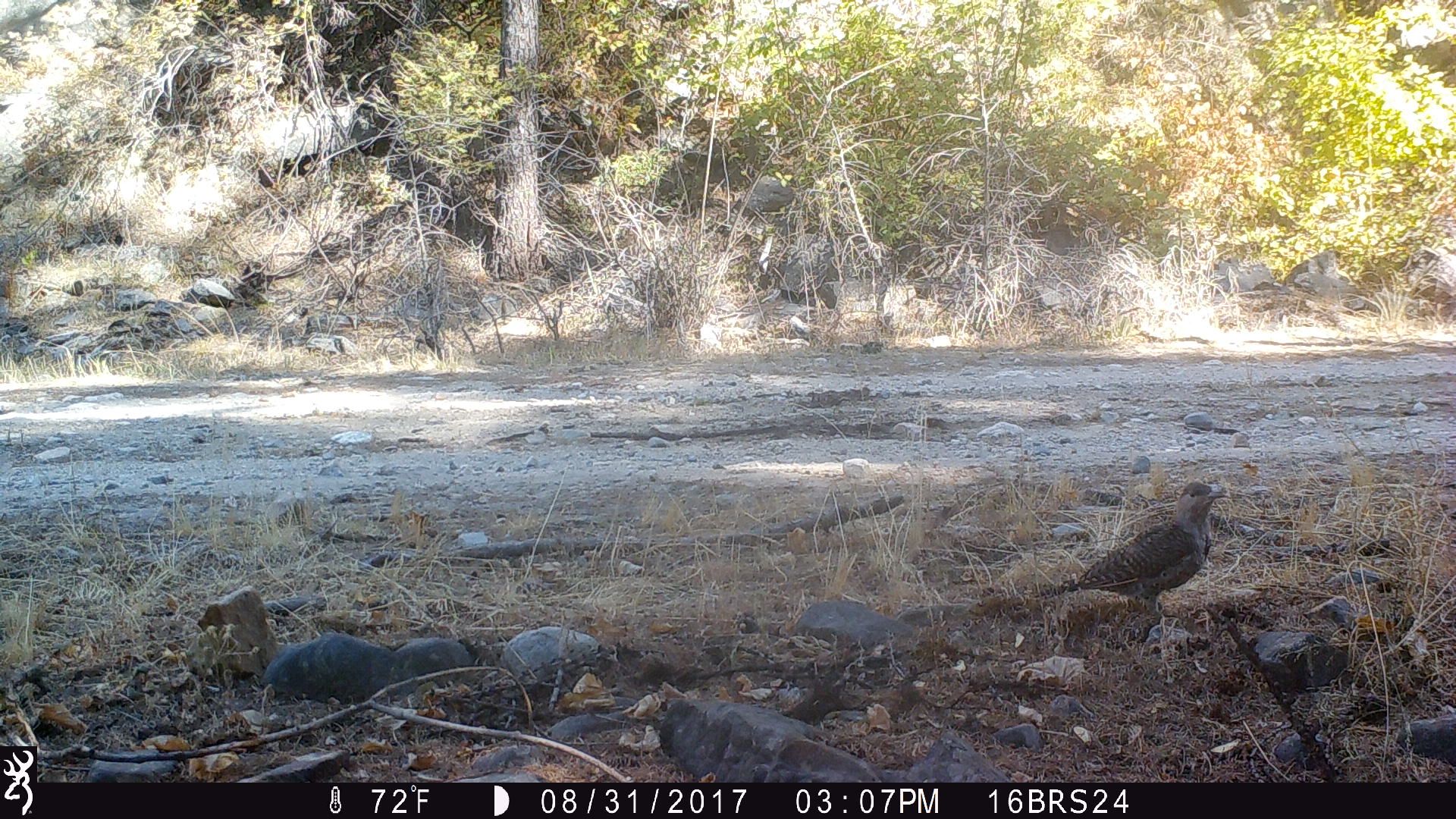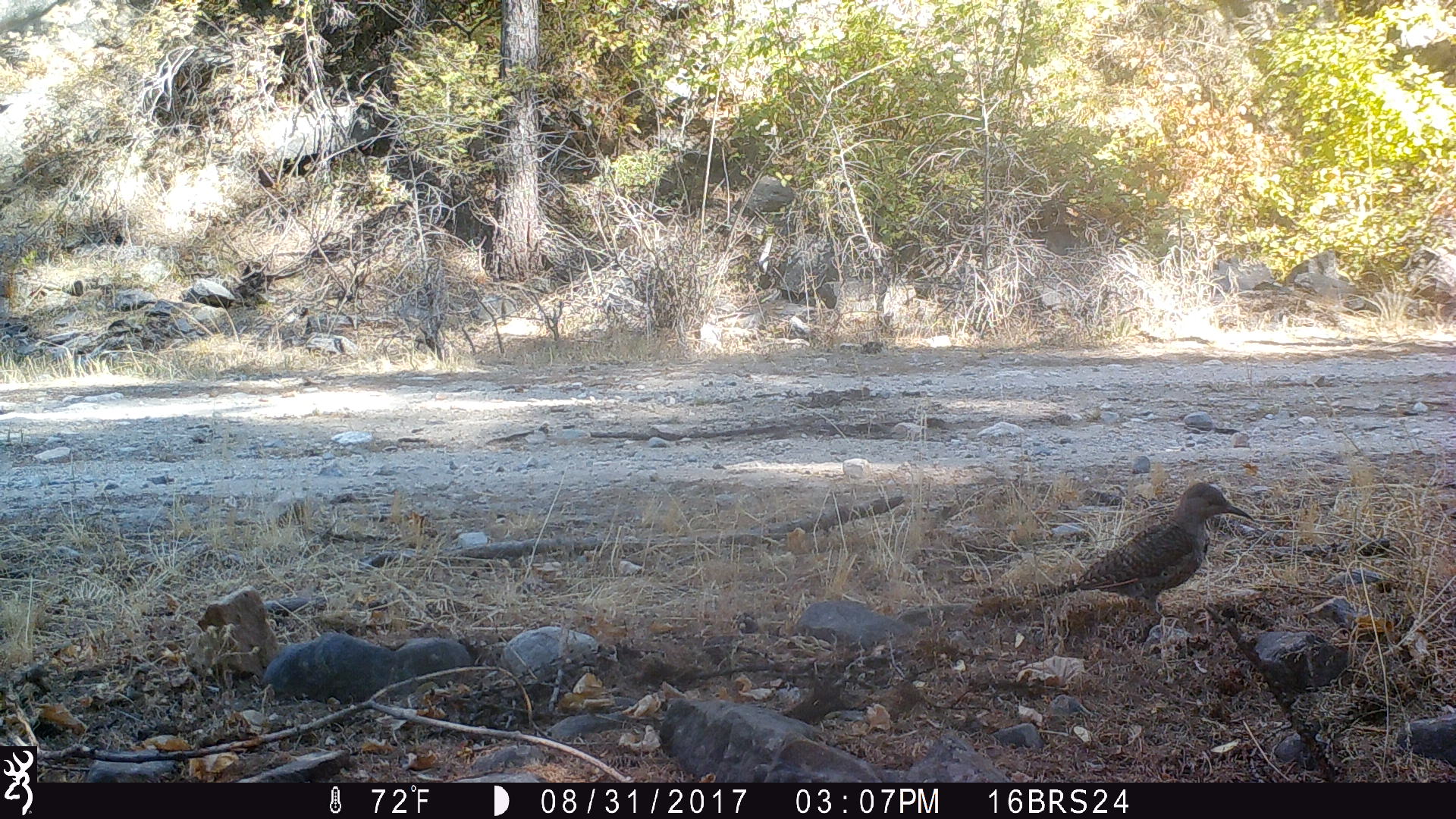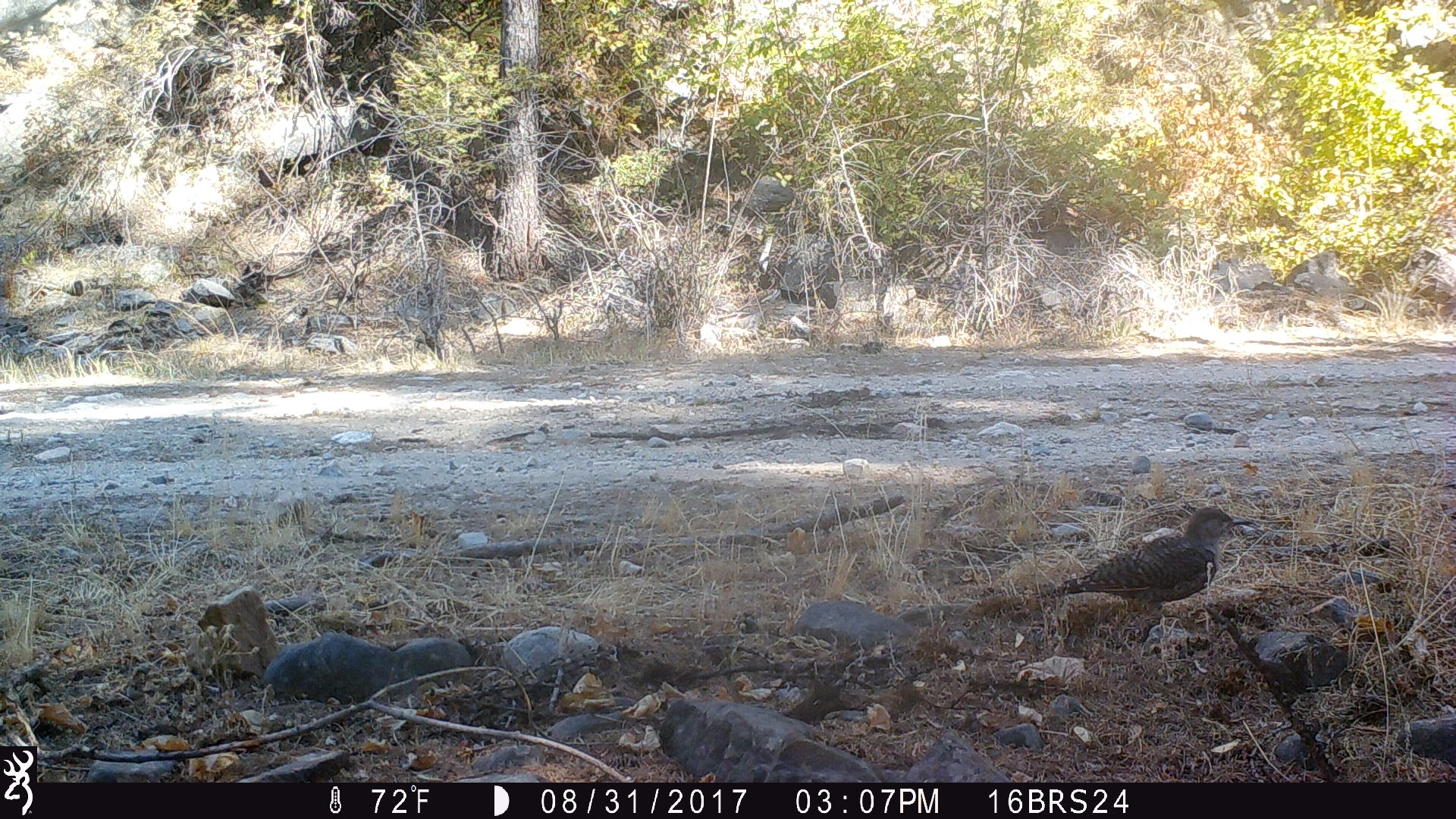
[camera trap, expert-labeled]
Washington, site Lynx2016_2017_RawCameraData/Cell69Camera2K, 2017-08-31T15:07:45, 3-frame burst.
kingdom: Animalia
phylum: Chordata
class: Aves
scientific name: Aves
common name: birds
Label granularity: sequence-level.